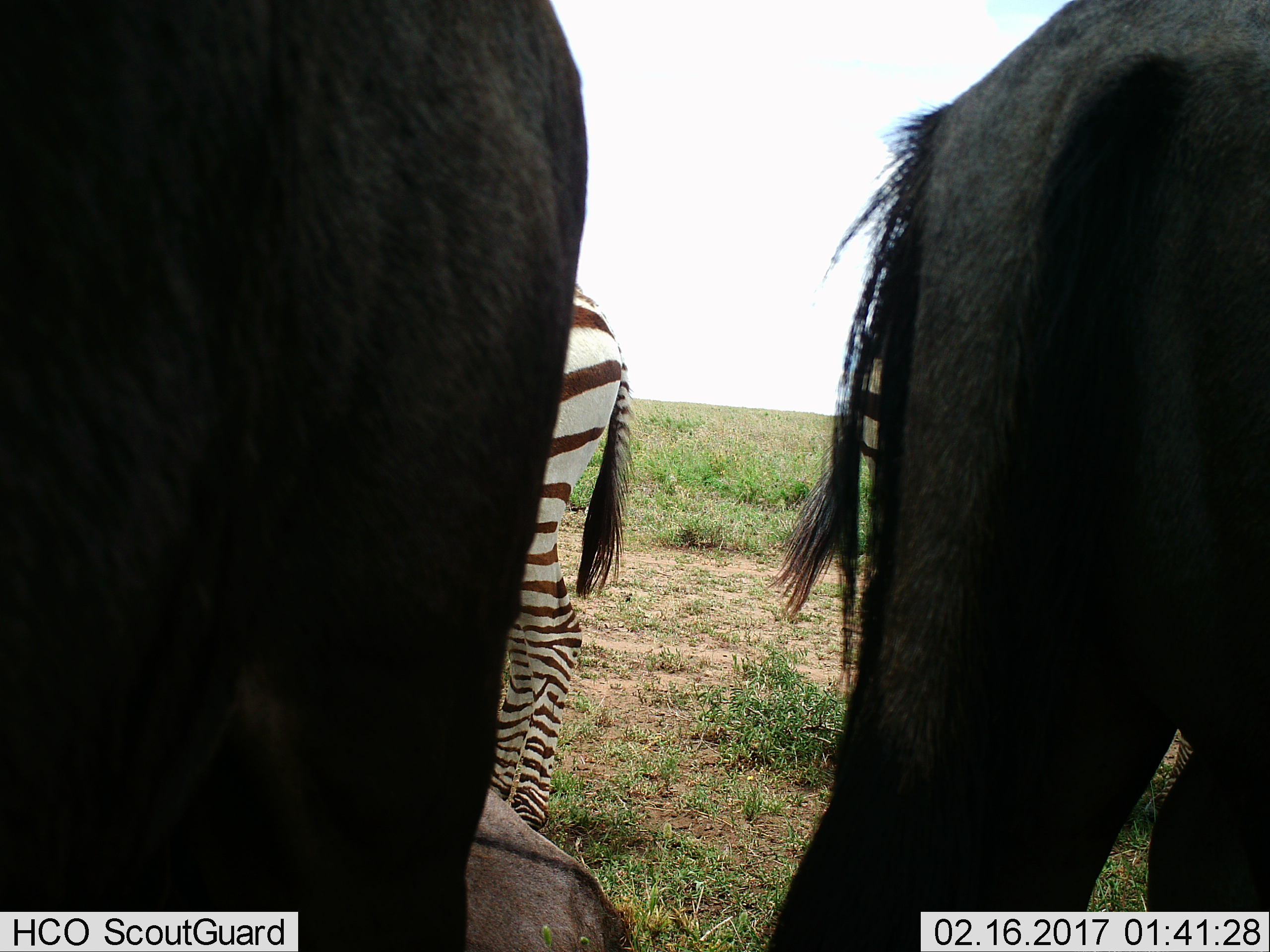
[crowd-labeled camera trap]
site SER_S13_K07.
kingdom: Animalia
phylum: Chordata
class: Mammalia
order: Artiodactyla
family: Bovidae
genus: Connochaetes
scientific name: Connochaetes taurinus taurinus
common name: blue wildebeest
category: wildebeestblue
Wildebeestblue (blue wildebeest) (Connochaetes taurinus taurinus), count 3. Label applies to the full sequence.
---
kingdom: Animalia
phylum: Chordata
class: Mammalia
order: Perissodactyla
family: Equidae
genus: Equus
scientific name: Equus quagga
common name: plains zebra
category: zebraplains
Zebraplains (plains zebra) (Equus quagga), count 2. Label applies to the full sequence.